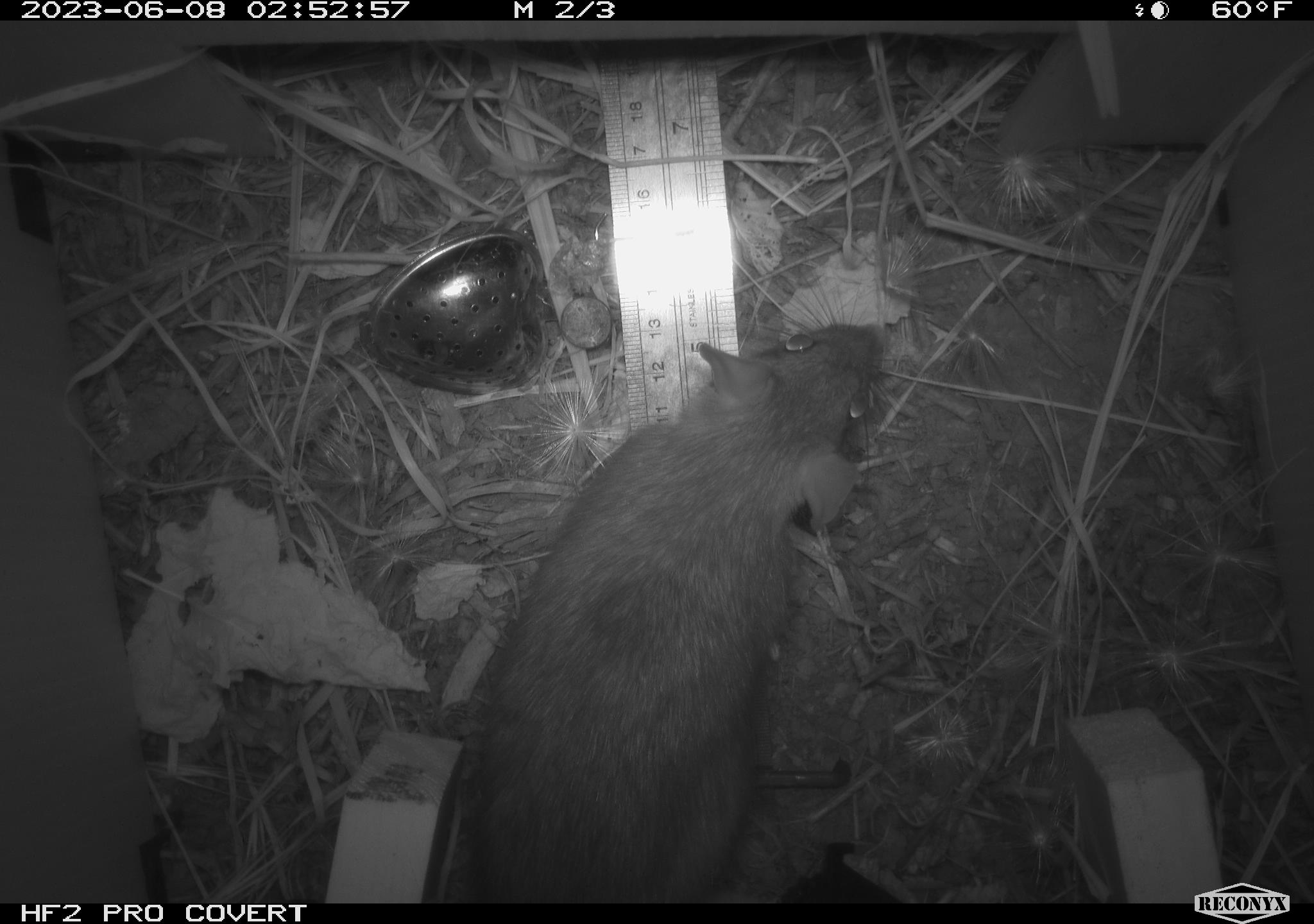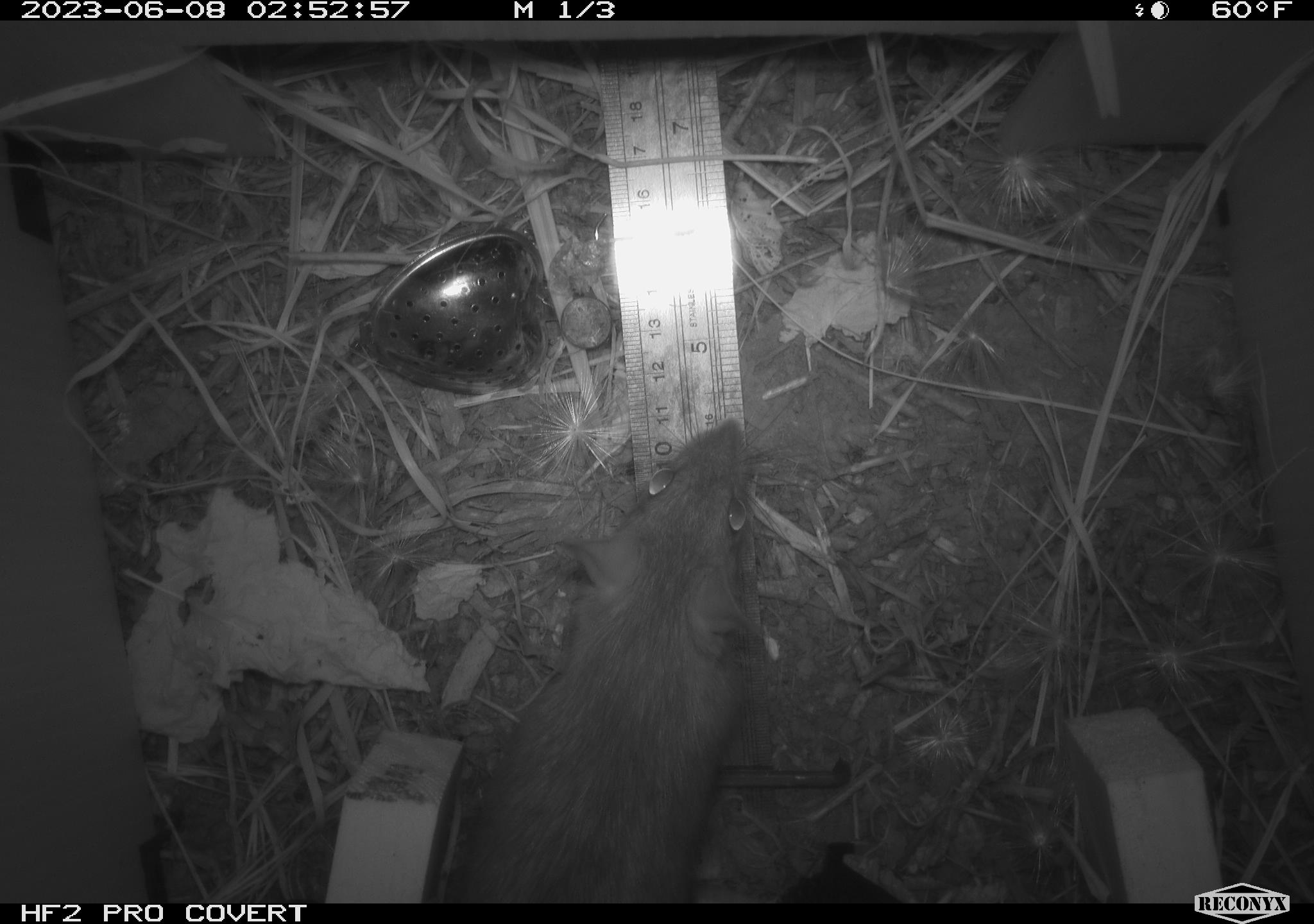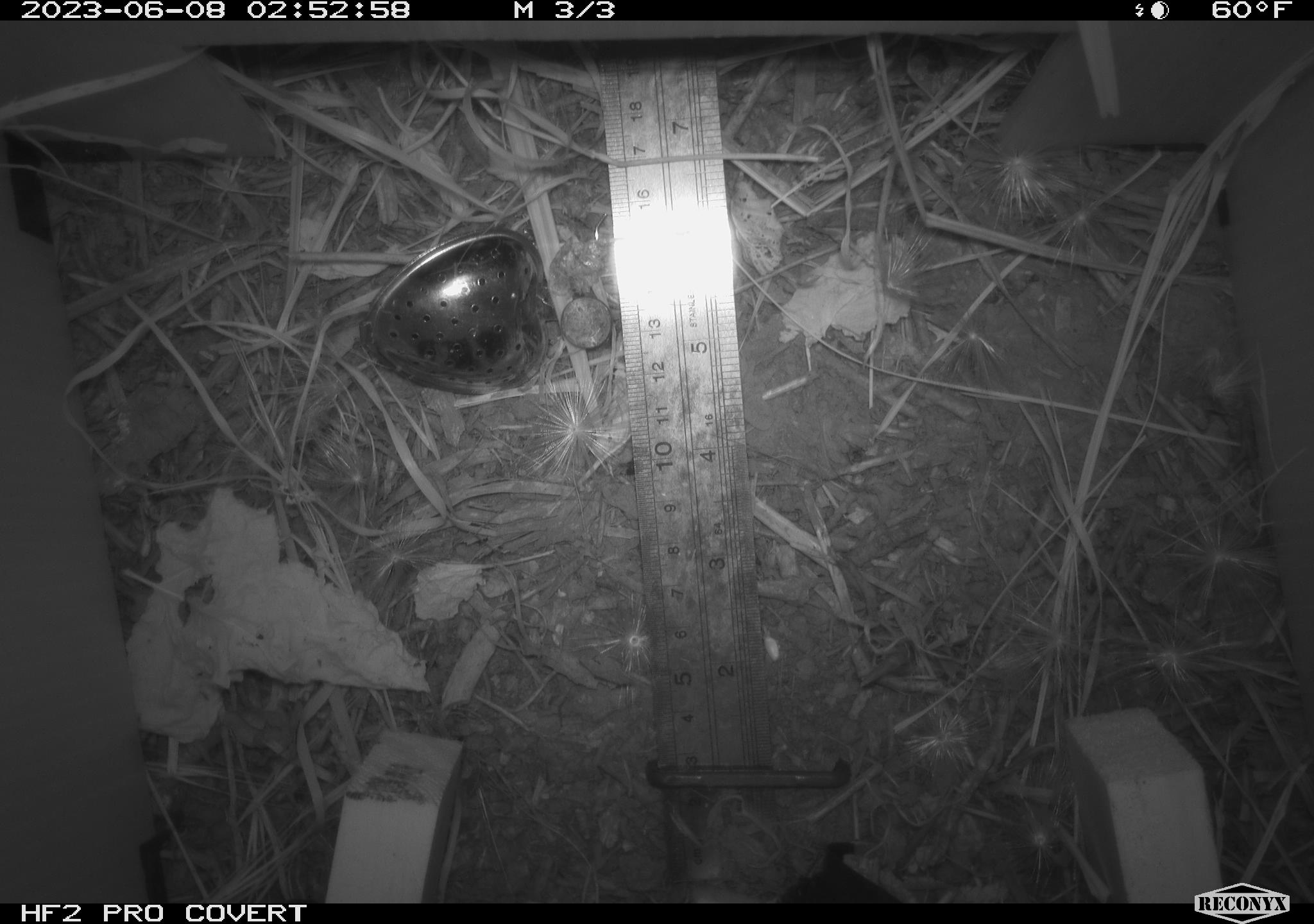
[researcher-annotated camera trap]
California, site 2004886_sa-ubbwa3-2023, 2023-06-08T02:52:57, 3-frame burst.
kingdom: Animalia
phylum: Chordata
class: Mammalia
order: Rodentia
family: Muridae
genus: Rattus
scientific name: Rattus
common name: rat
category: rattus species